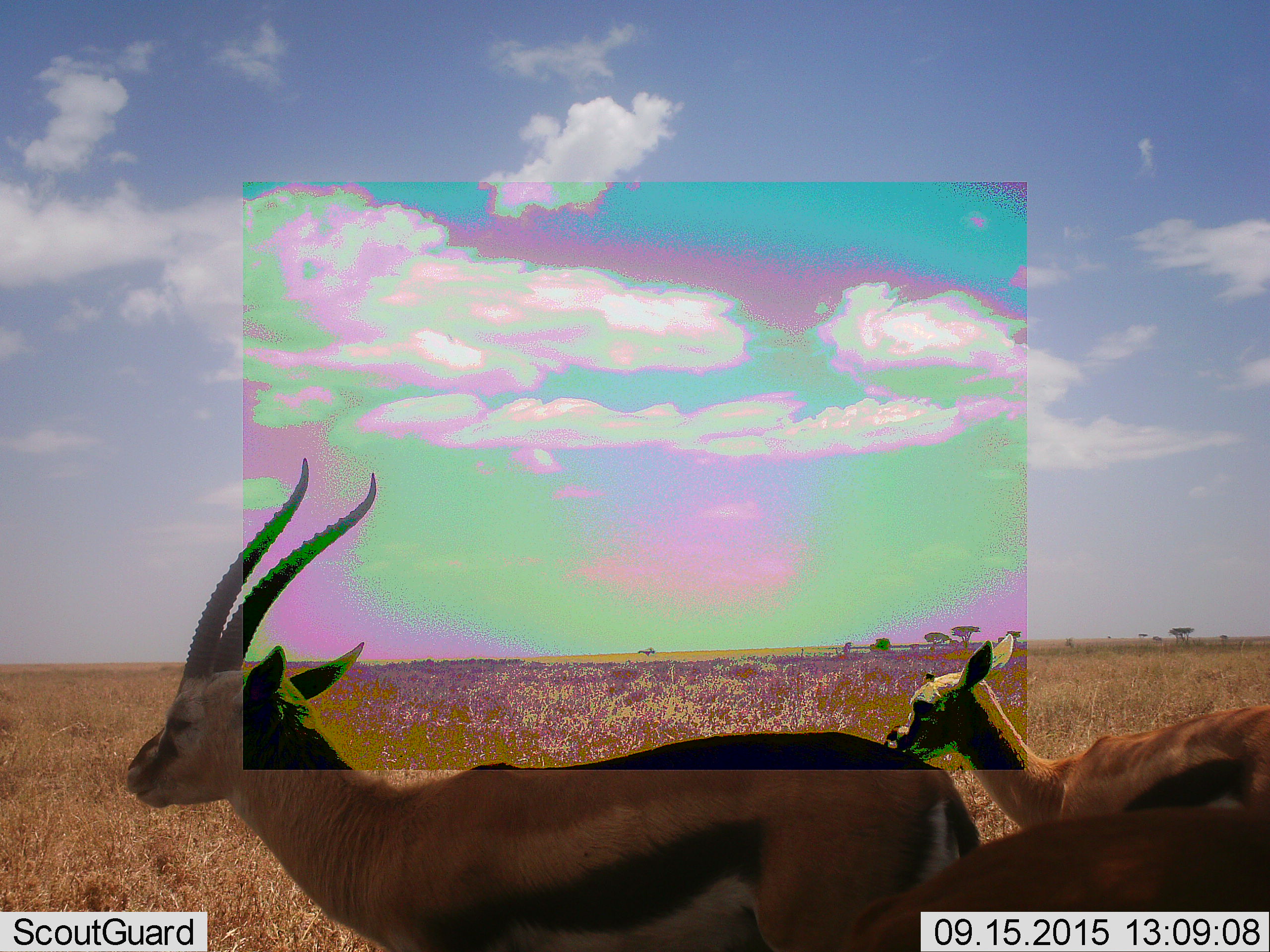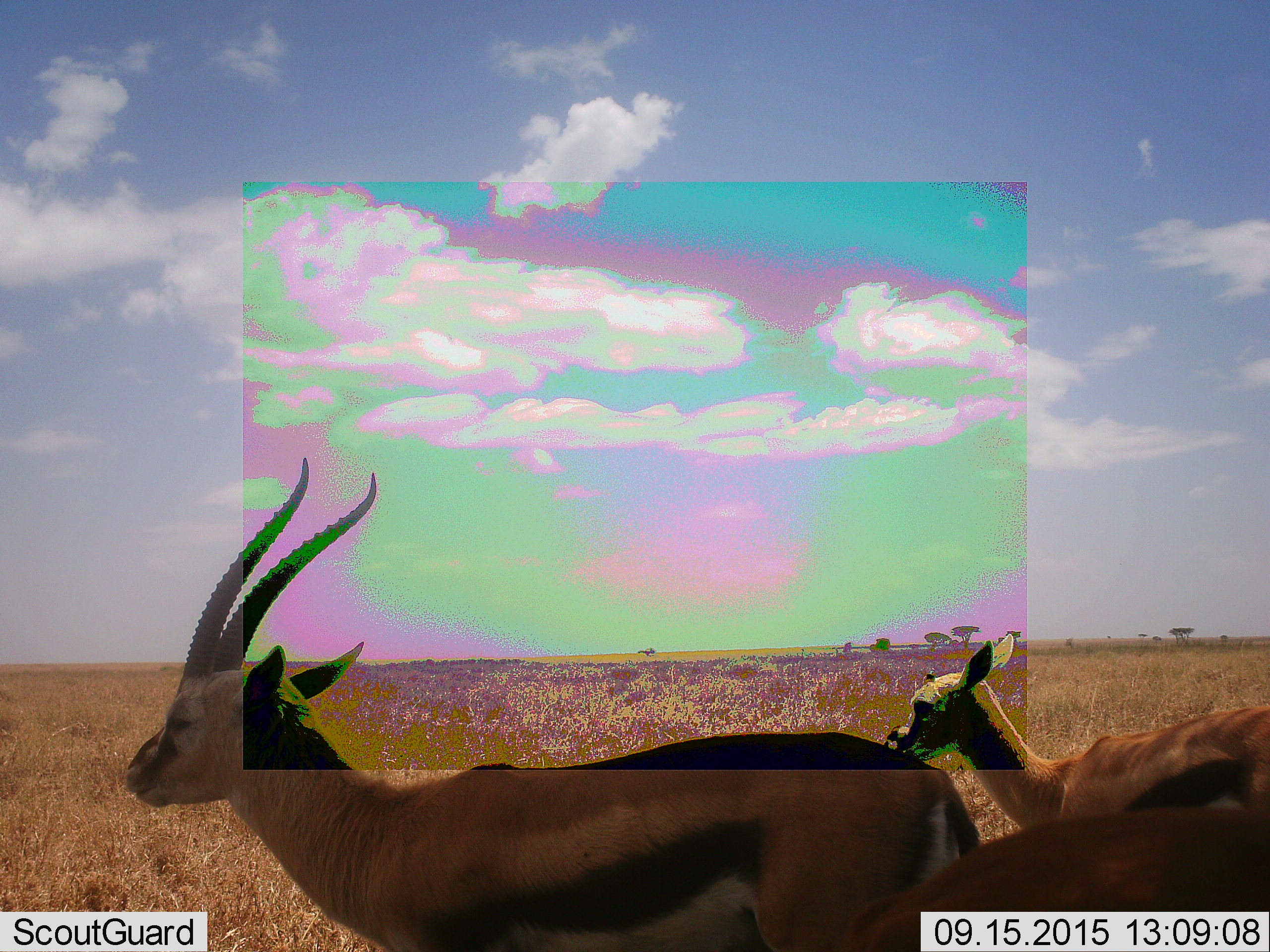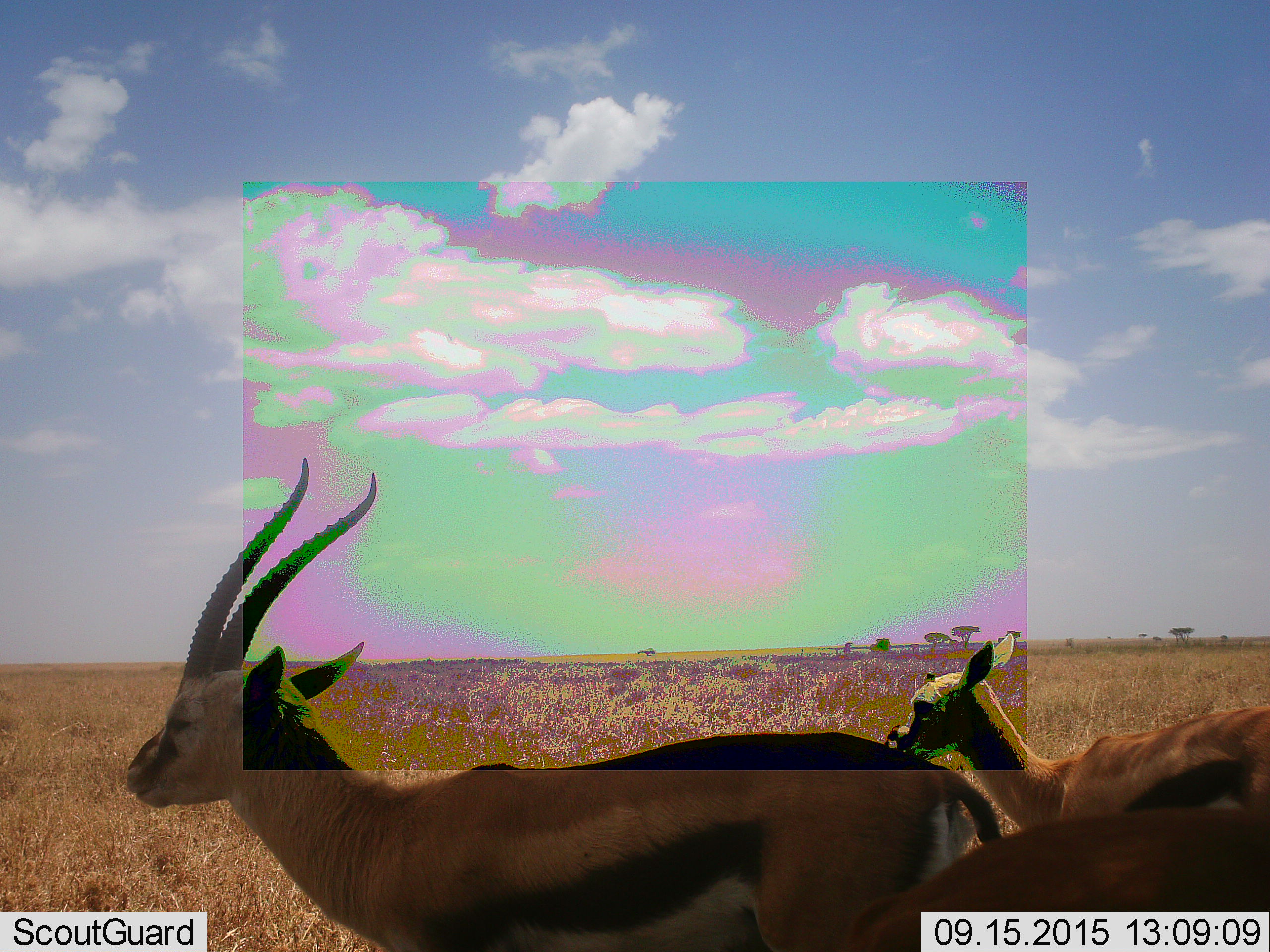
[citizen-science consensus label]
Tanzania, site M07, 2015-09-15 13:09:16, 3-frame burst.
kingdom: Animalia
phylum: Chordata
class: Mammalia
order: Artiodactyla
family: Bovidae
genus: Eudorcas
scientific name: Eudorcas thomsonii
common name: thomson's gazelle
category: gazellethomsons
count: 3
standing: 100%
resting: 0%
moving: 0%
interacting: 0%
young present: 62%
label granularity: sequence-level